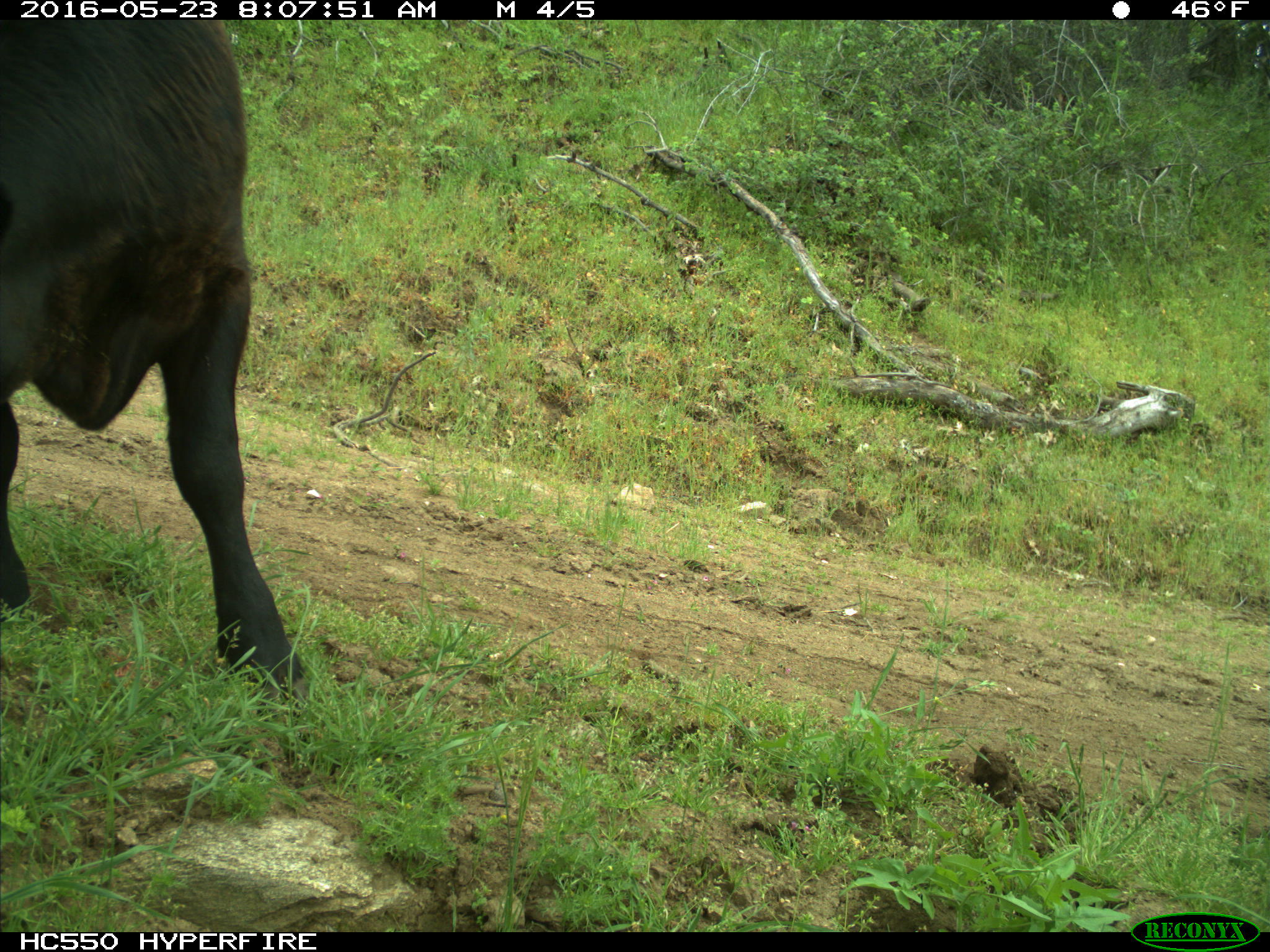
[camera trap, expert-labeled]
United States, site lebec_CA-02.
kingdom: Animalia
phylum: Chordata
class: Mammalia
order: Artiodactyla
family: Bovidae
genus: Bos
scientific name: Bos taurus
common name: domestic cow